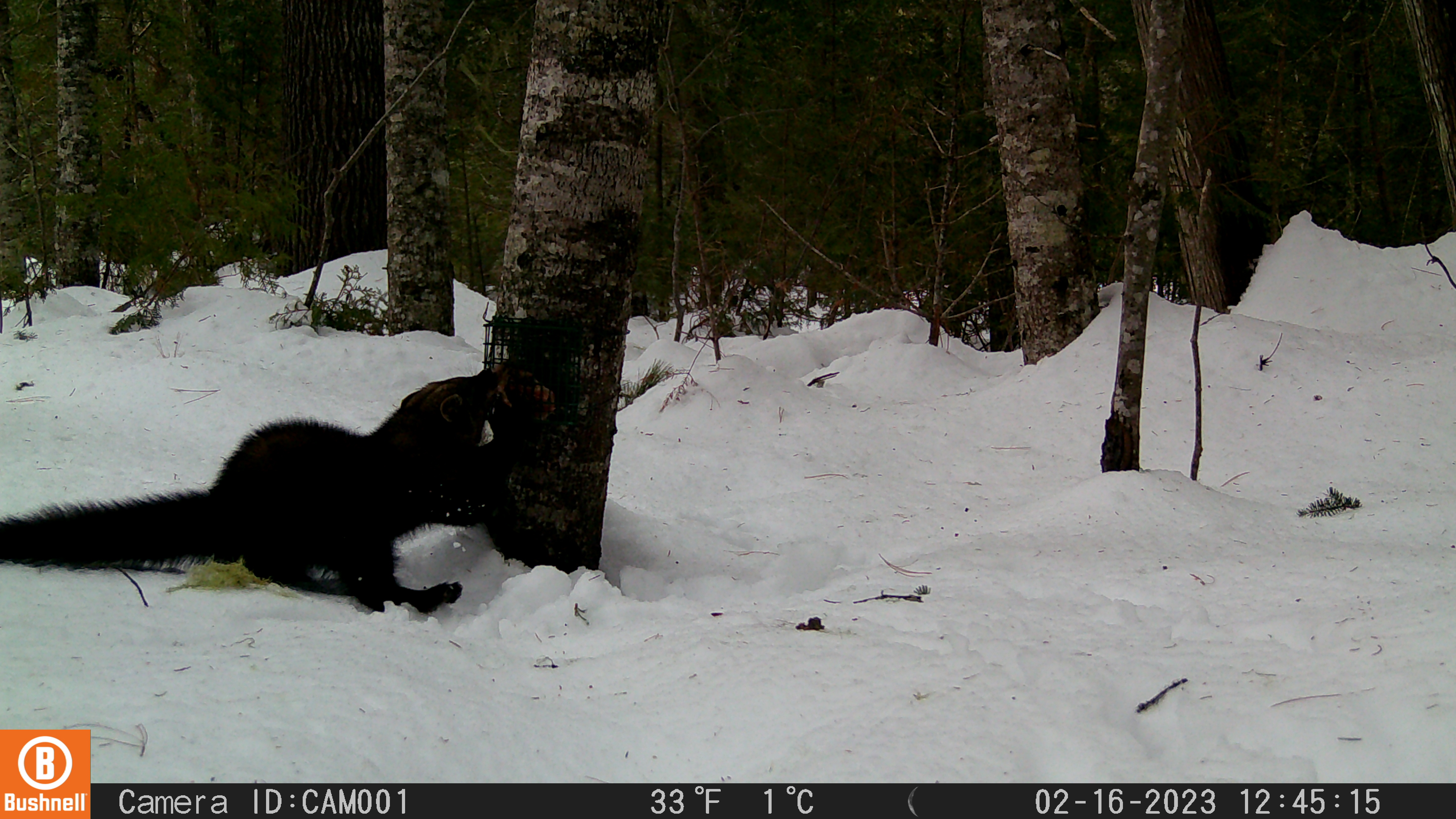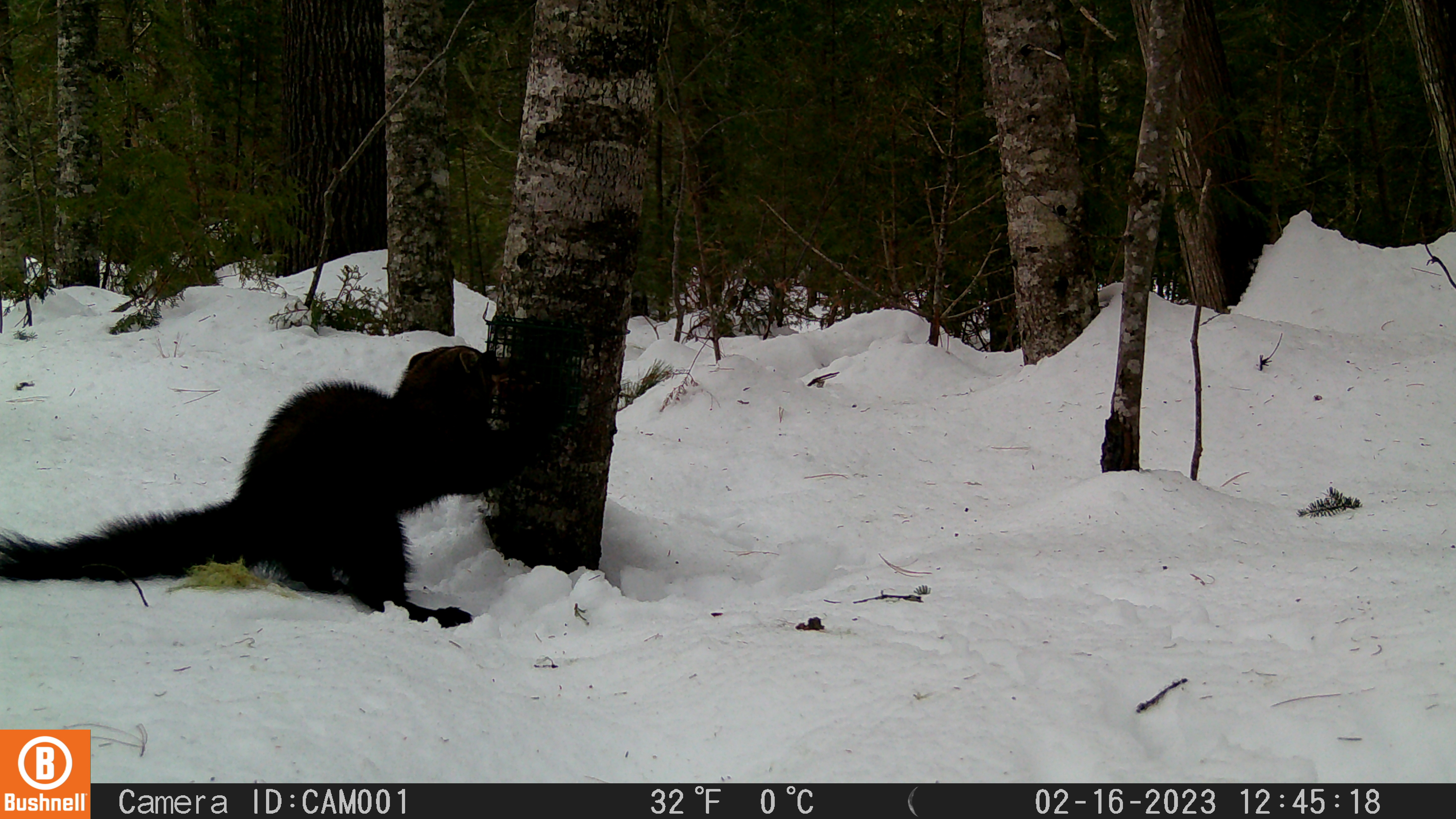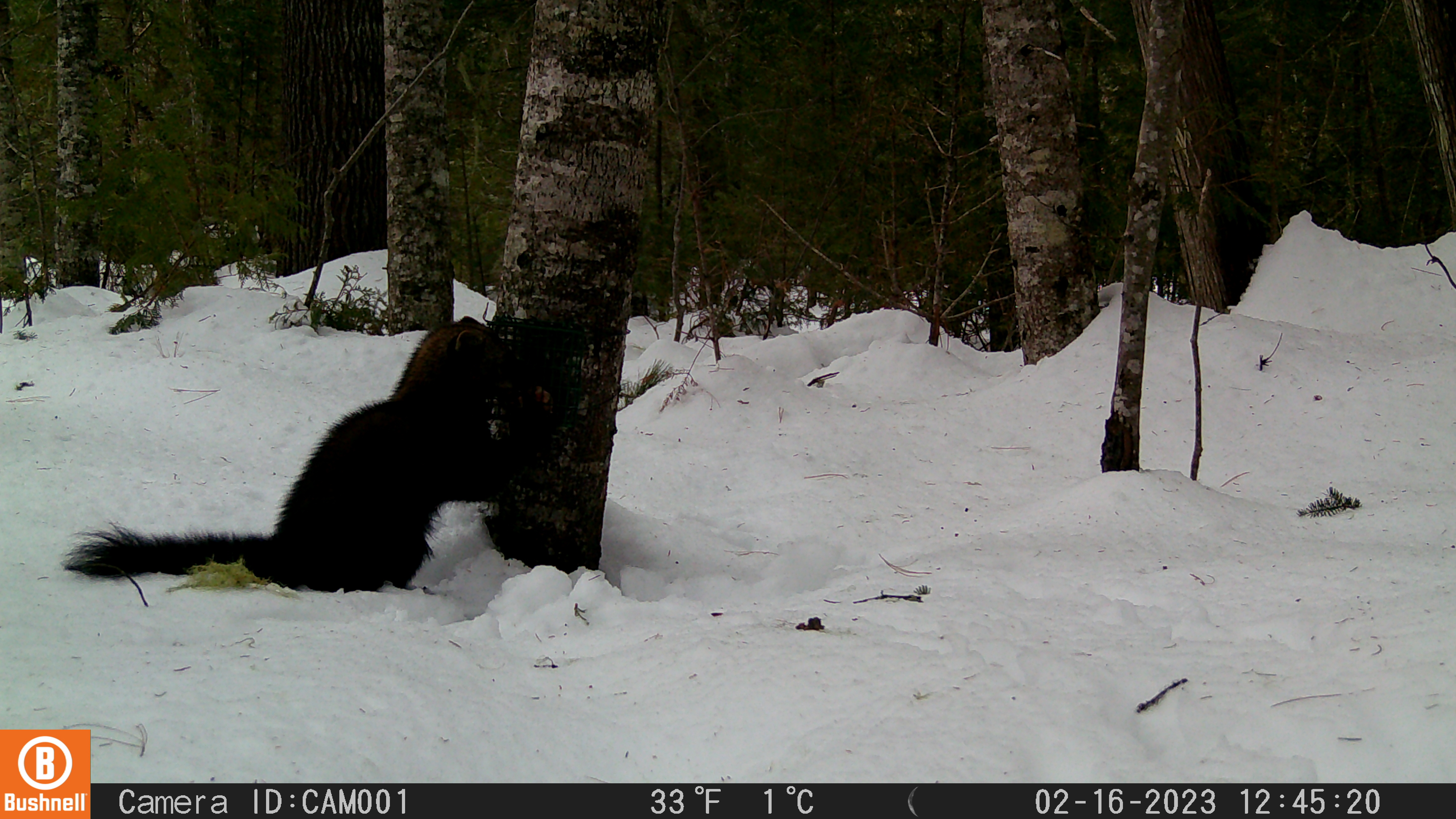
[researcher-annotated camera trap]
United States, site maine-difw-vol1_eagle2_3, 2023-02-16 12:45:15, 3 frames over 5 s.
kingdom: Animalia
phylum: Chordata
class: Mammalia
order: Carnivora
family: Mustelidae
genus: Pekania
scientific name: Pekania pennanti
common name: fisher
Fisher (Pekania pennanti).